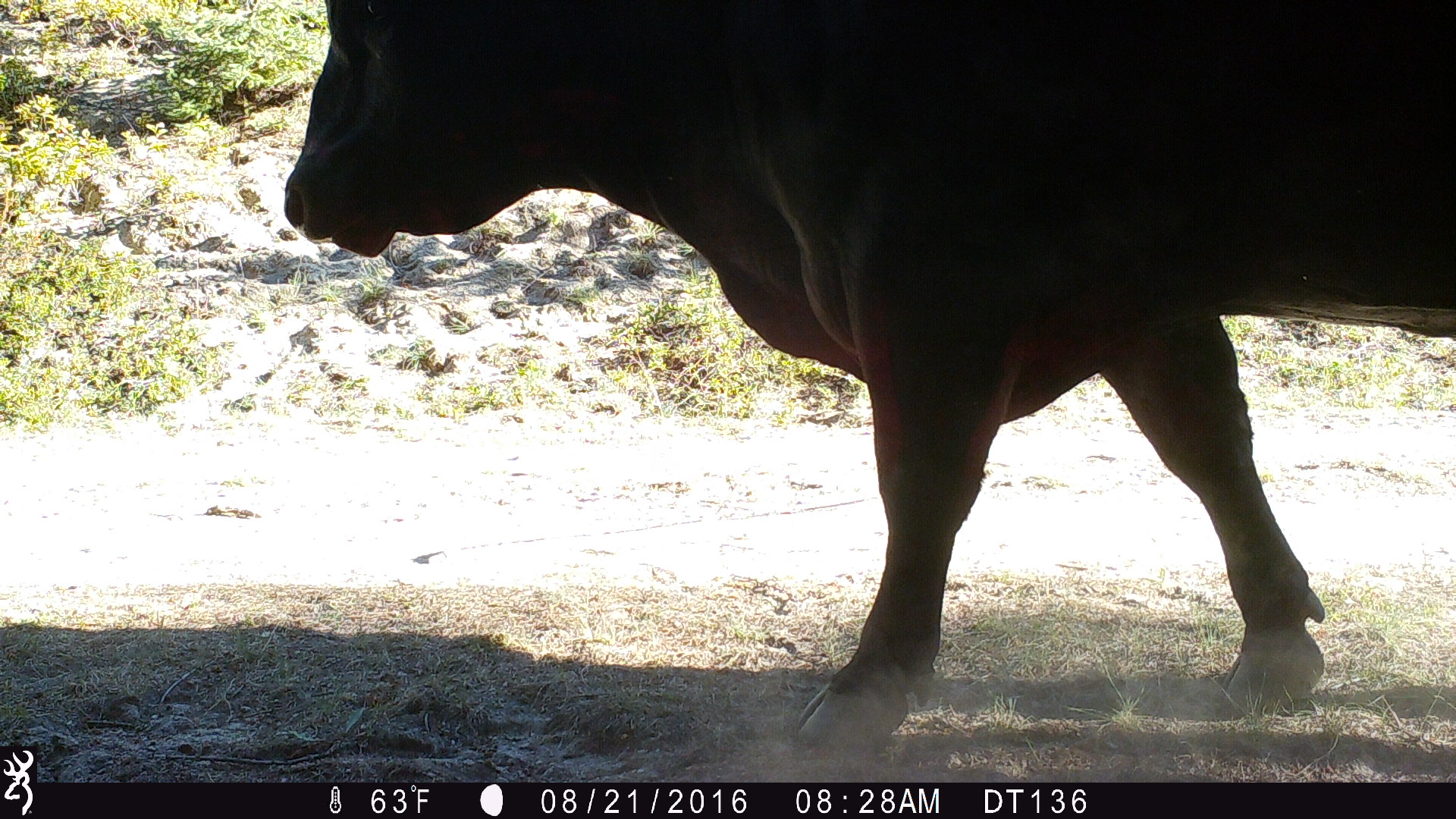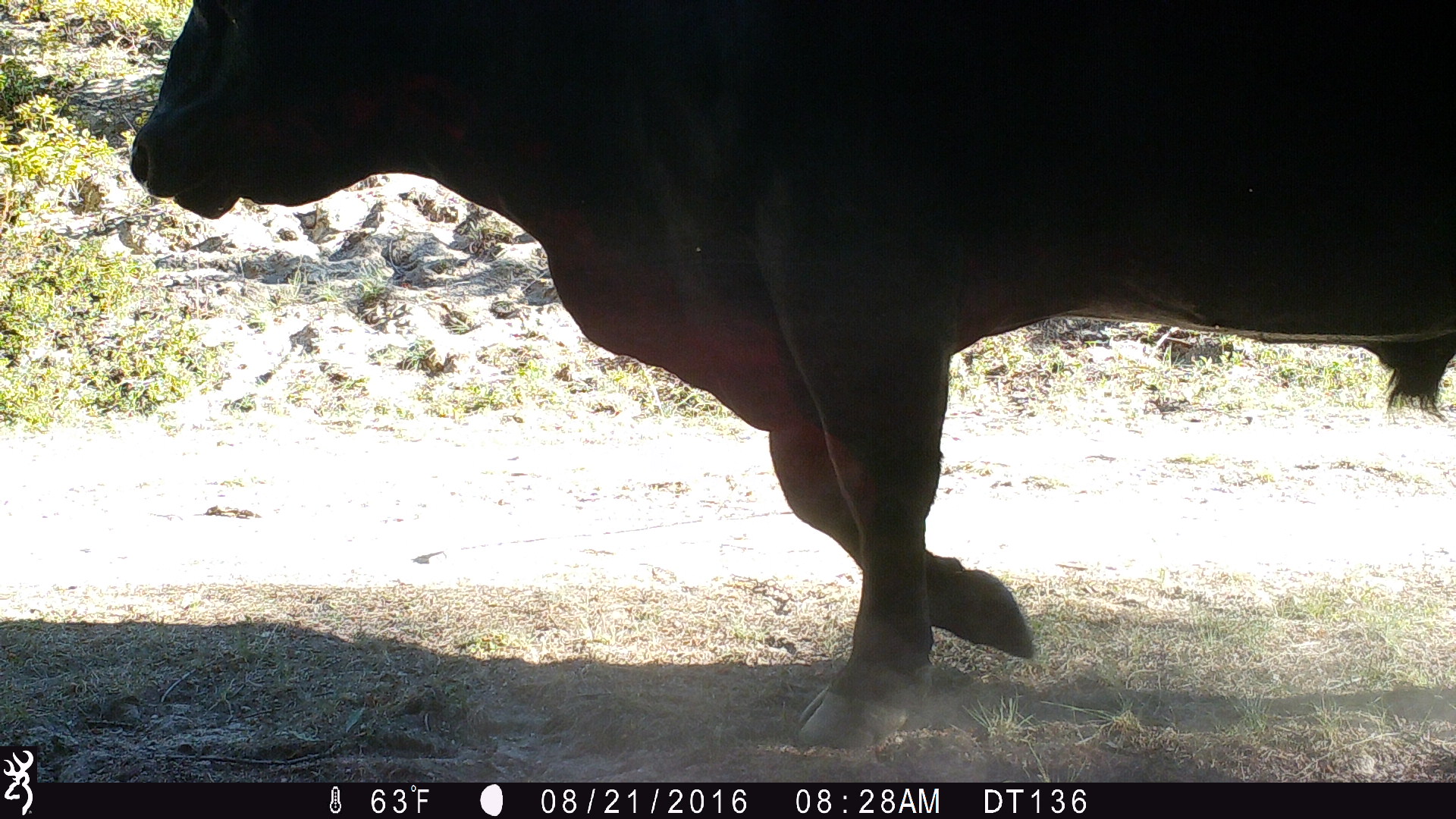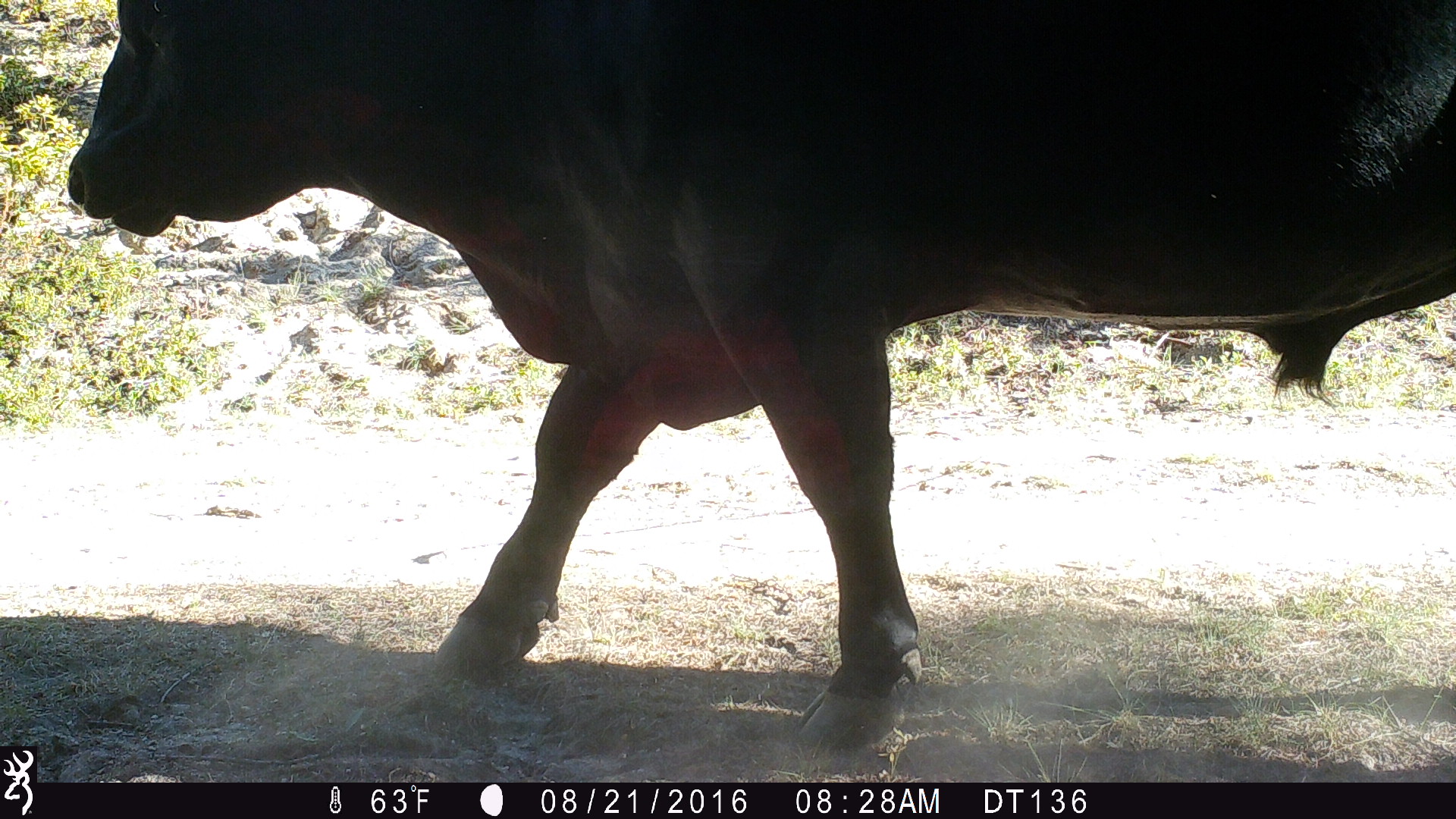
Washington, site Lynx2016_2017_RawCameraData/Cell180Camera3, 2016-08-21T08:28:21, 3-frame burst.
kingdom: Animalia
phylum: Chordata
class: Mammalia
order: Artiodactyla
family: Bovidae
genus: Bos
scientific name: Bos taurus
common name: domestic cattle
Domestic cattle (Bos taurus). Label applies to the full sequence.